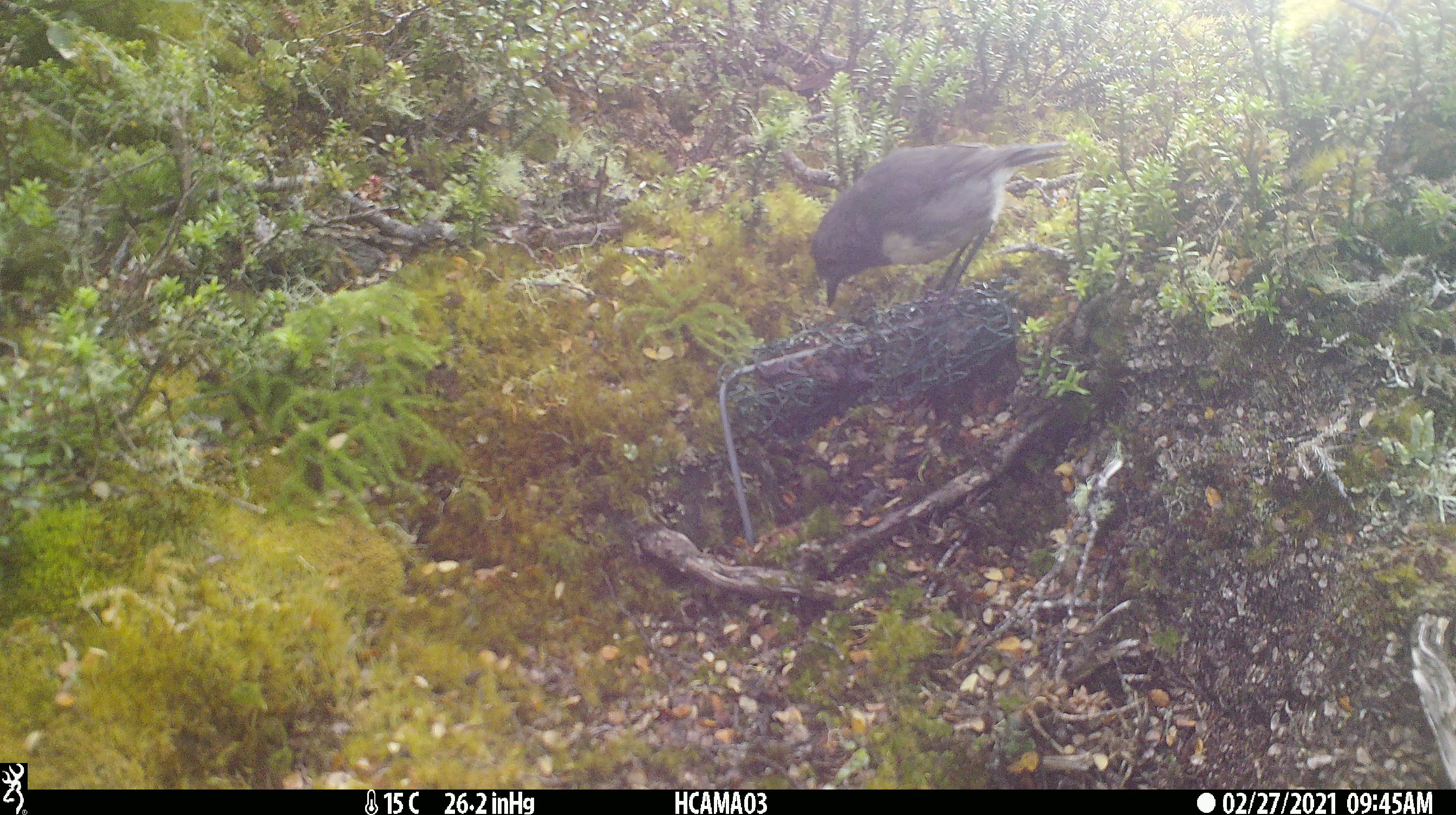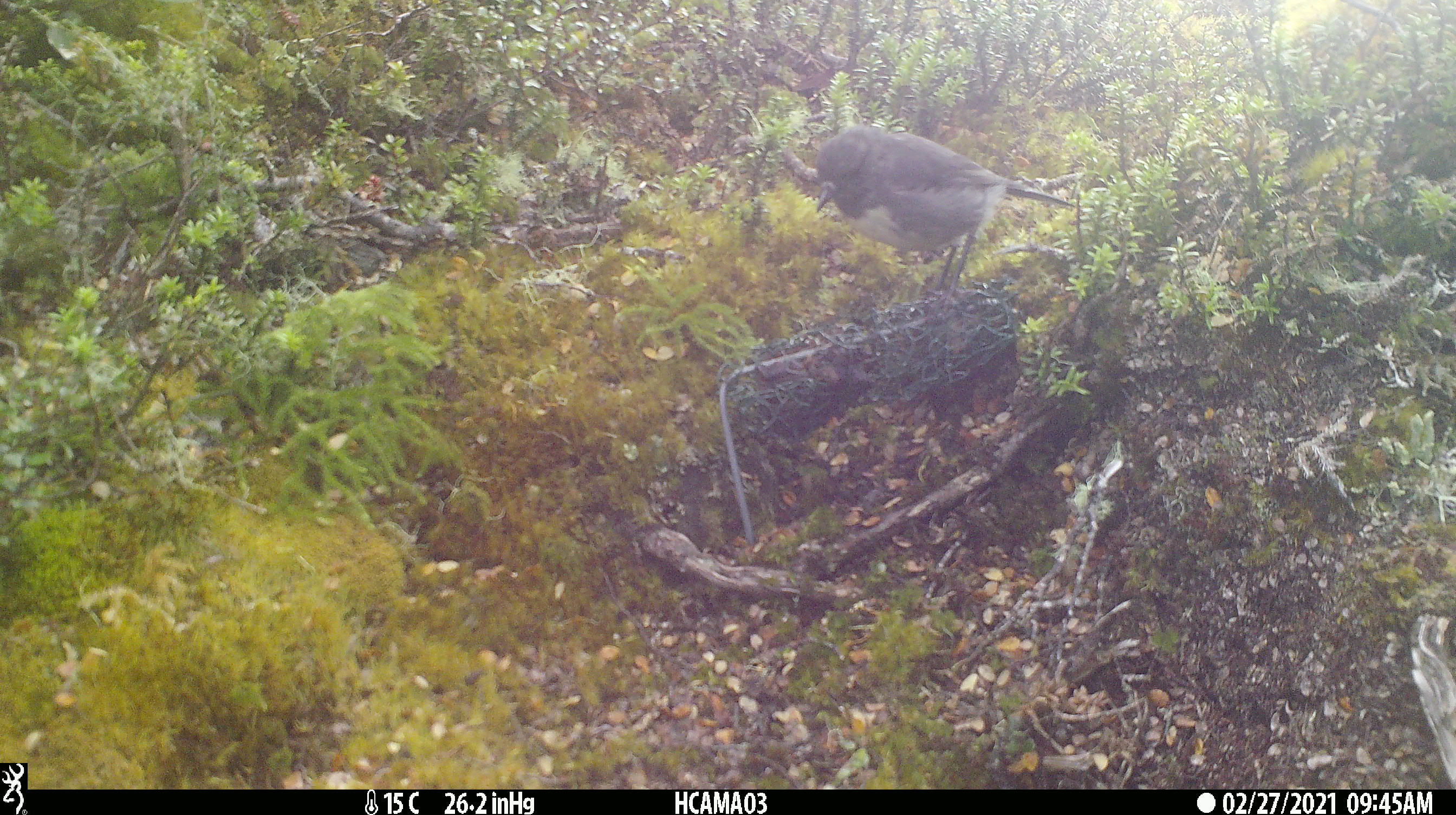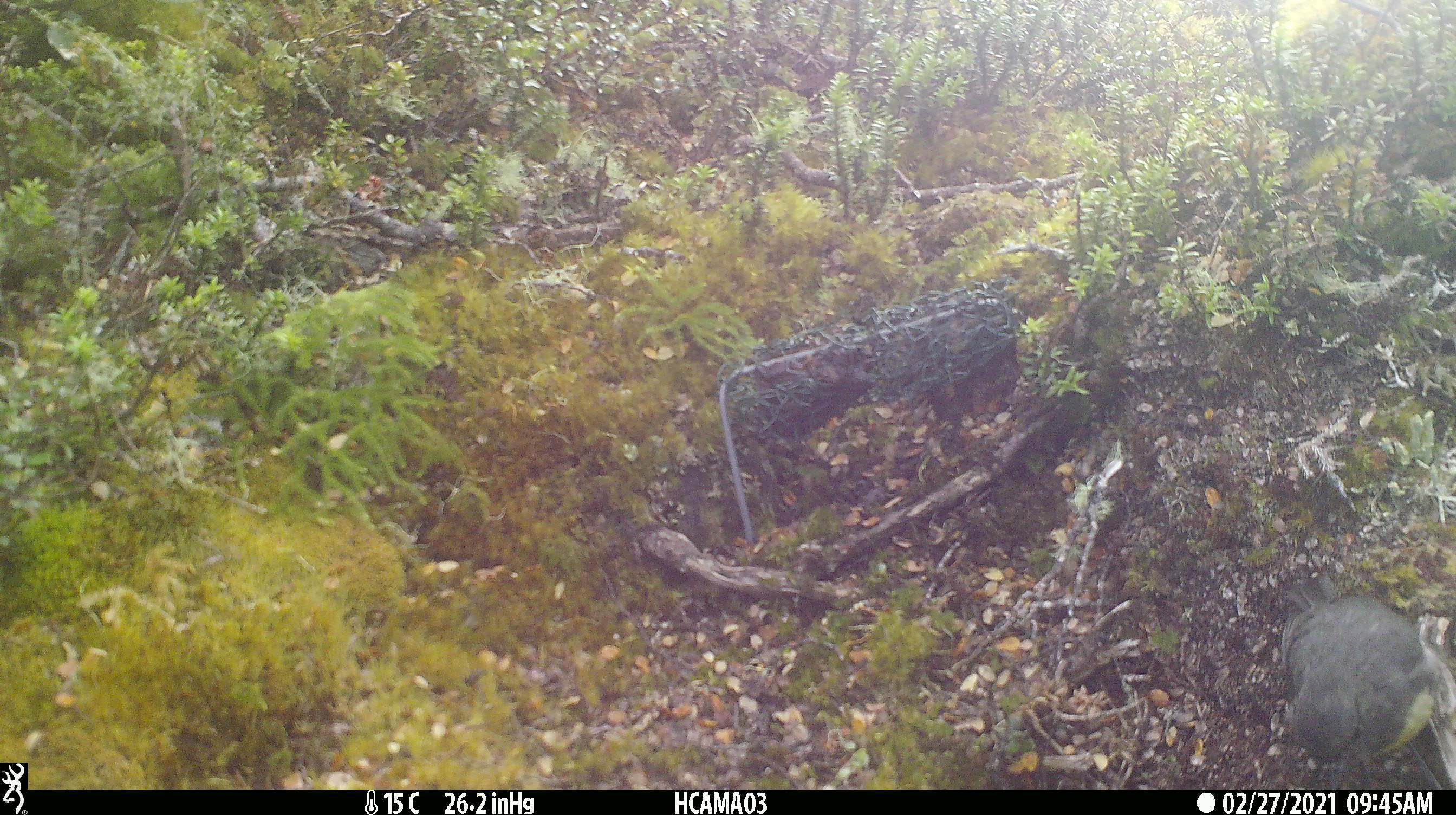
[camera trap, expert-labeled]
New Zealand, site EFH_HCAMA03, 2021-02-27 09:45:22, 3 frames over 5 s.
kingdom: Animalia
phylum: Chordata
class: Aves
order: Passeriformes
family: Petroicidae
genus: Petroica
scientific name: Petroica australis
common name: new zealand robin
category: robin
Robin (new zealand robin) (Petroica australis).